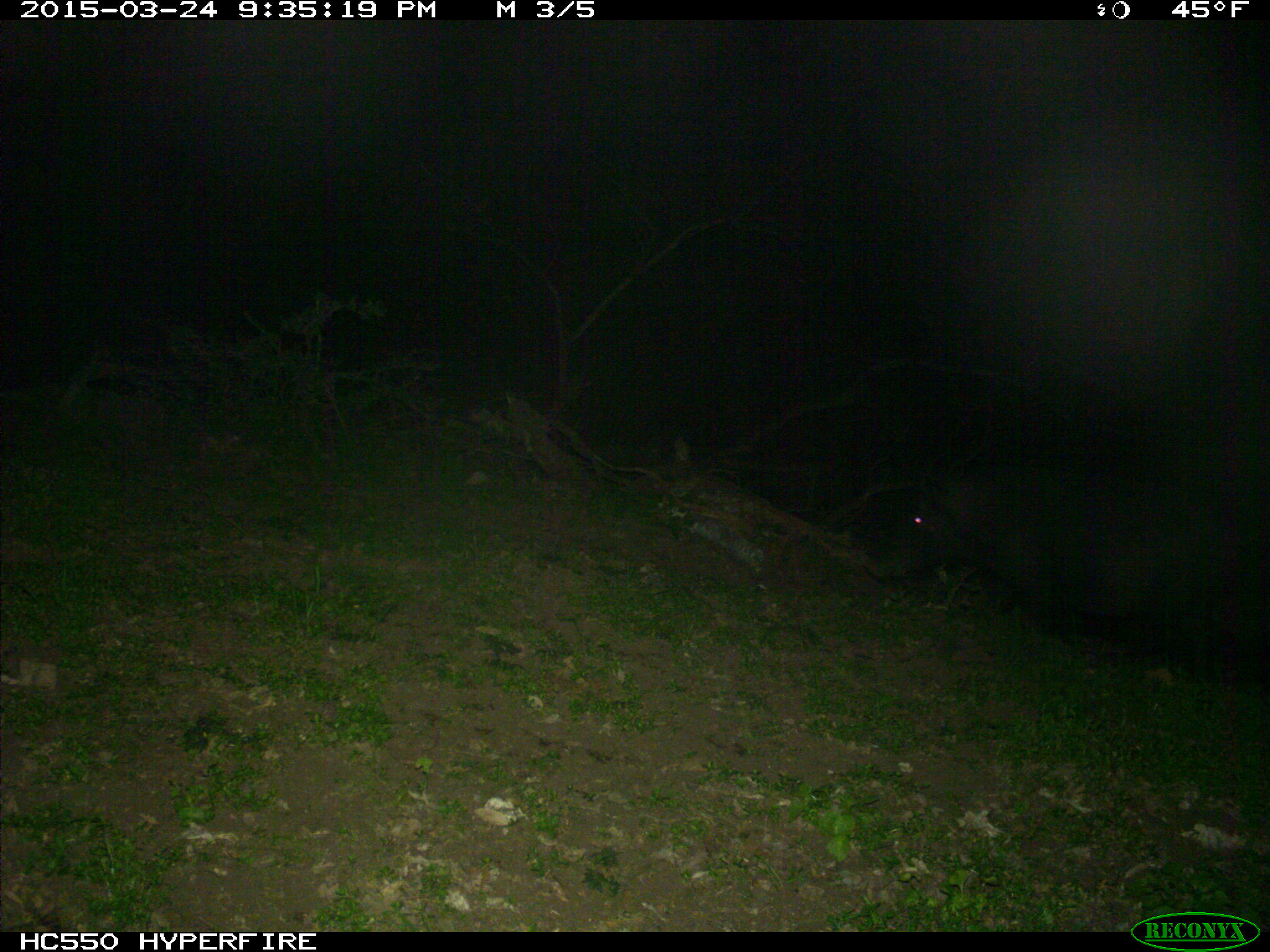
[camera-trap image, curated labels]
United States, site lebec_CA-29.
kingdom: Animalia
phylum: Chordata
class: Mammalia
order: Artiodactyla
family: Suidae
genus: Sus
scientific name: Sus scrofa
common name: wild boar